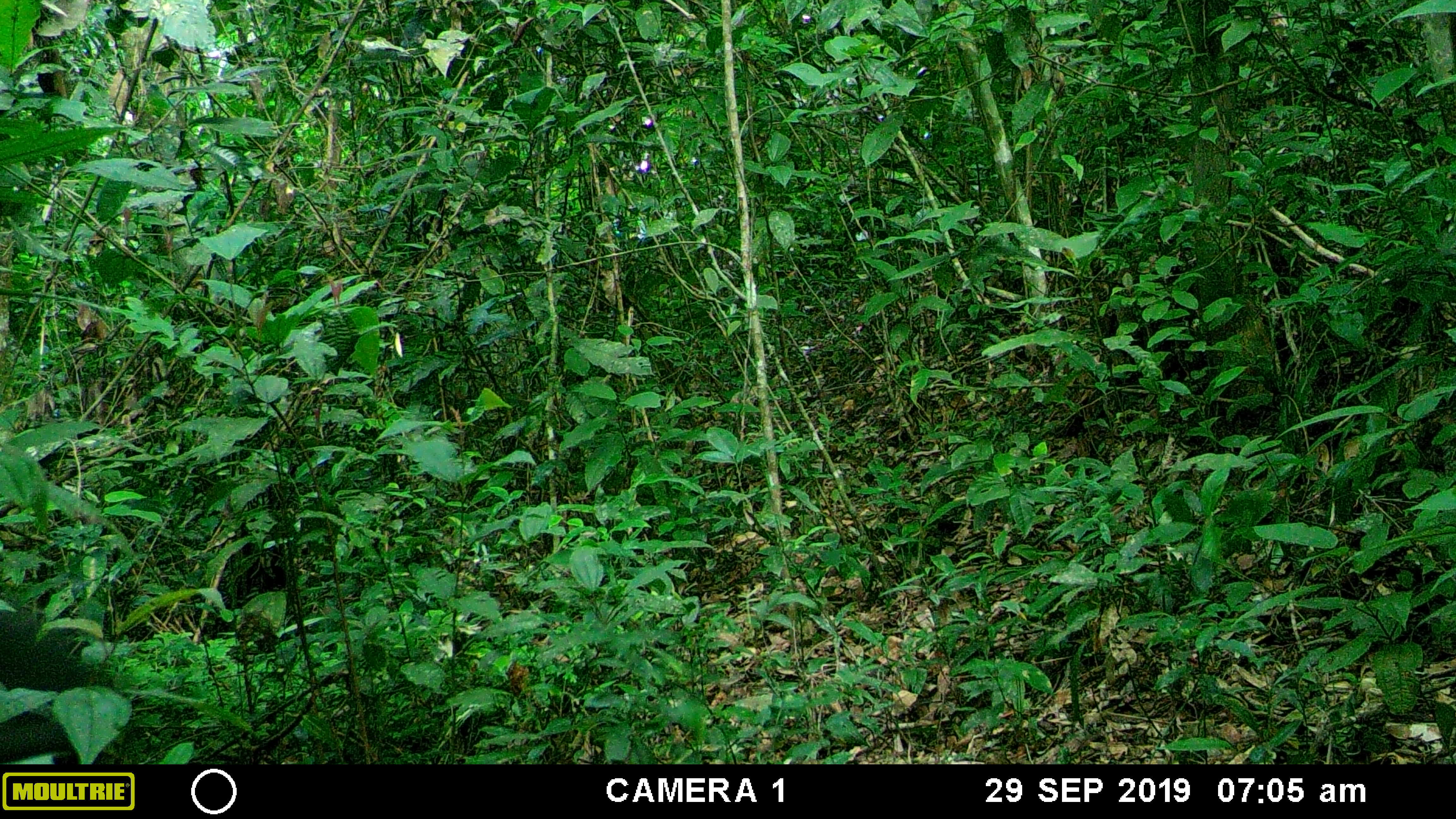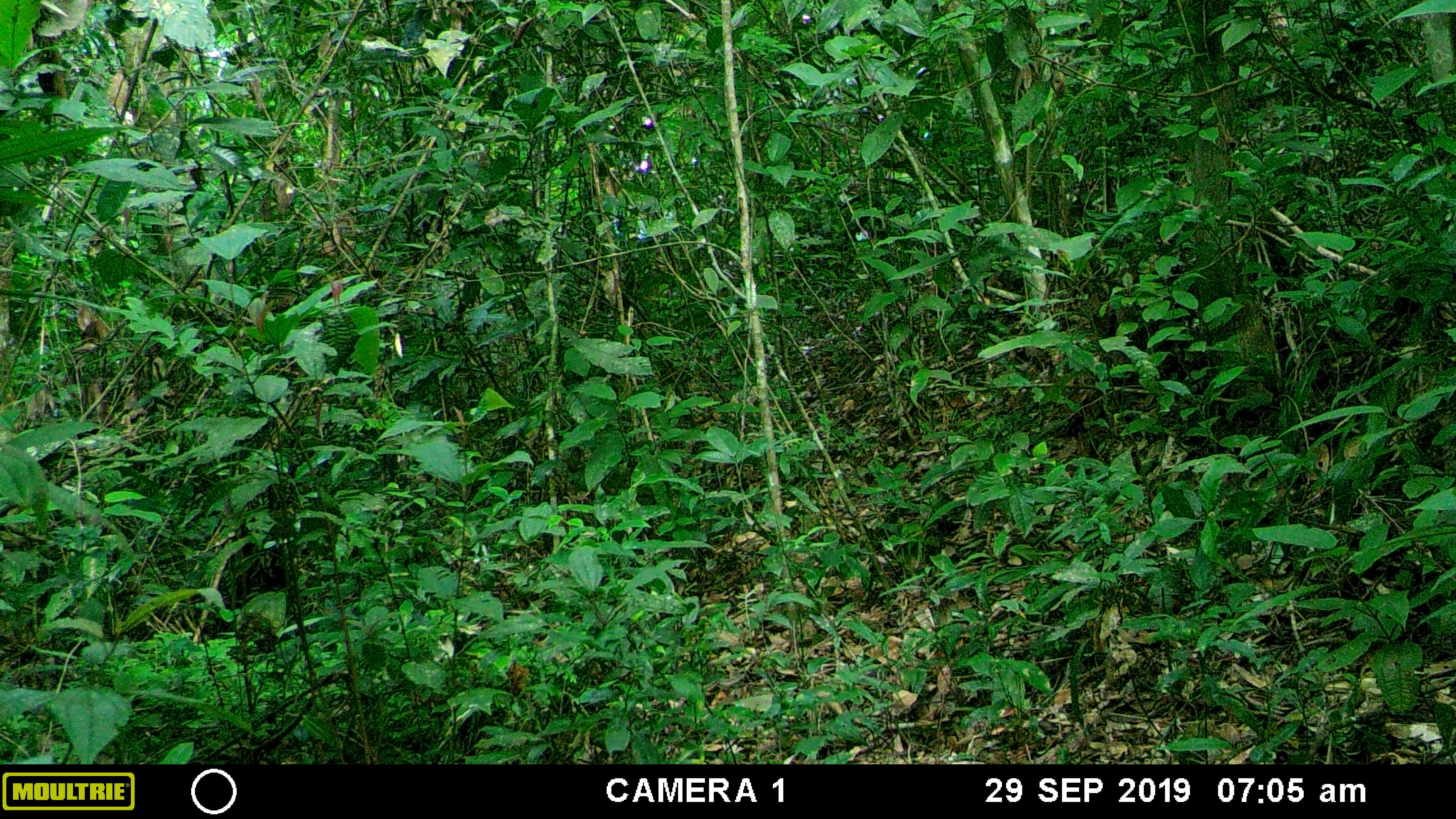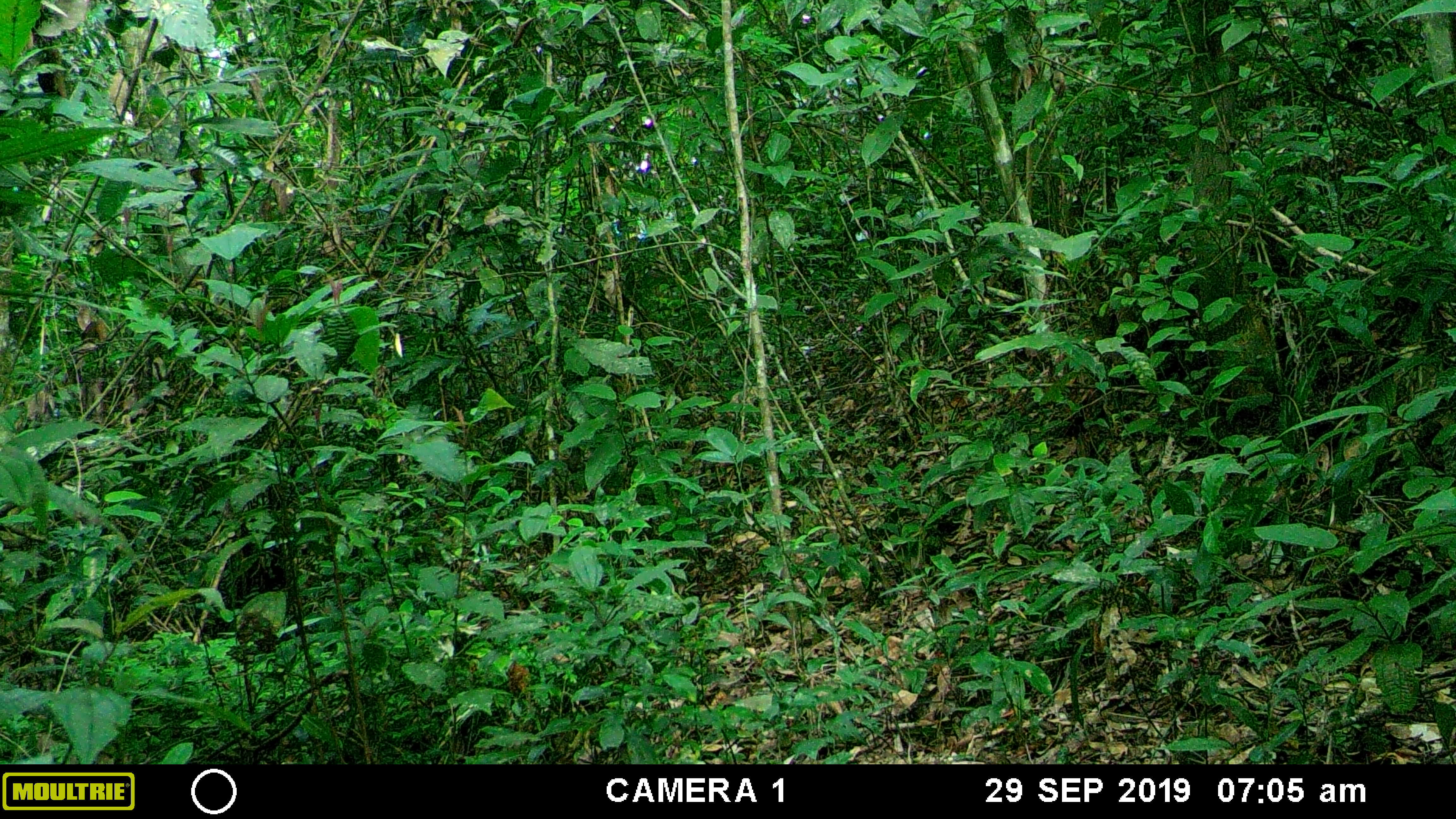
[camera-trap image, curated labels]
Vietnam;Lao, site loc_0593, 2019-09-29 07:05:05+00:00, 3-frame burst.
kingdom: Animalia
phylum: Chordata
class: Mammalia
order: Primates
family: Cercopithecidae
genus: Macaca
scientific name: Macaca arctoides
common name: stump-tailed macaque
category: stump tailed macaque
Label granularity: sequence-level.